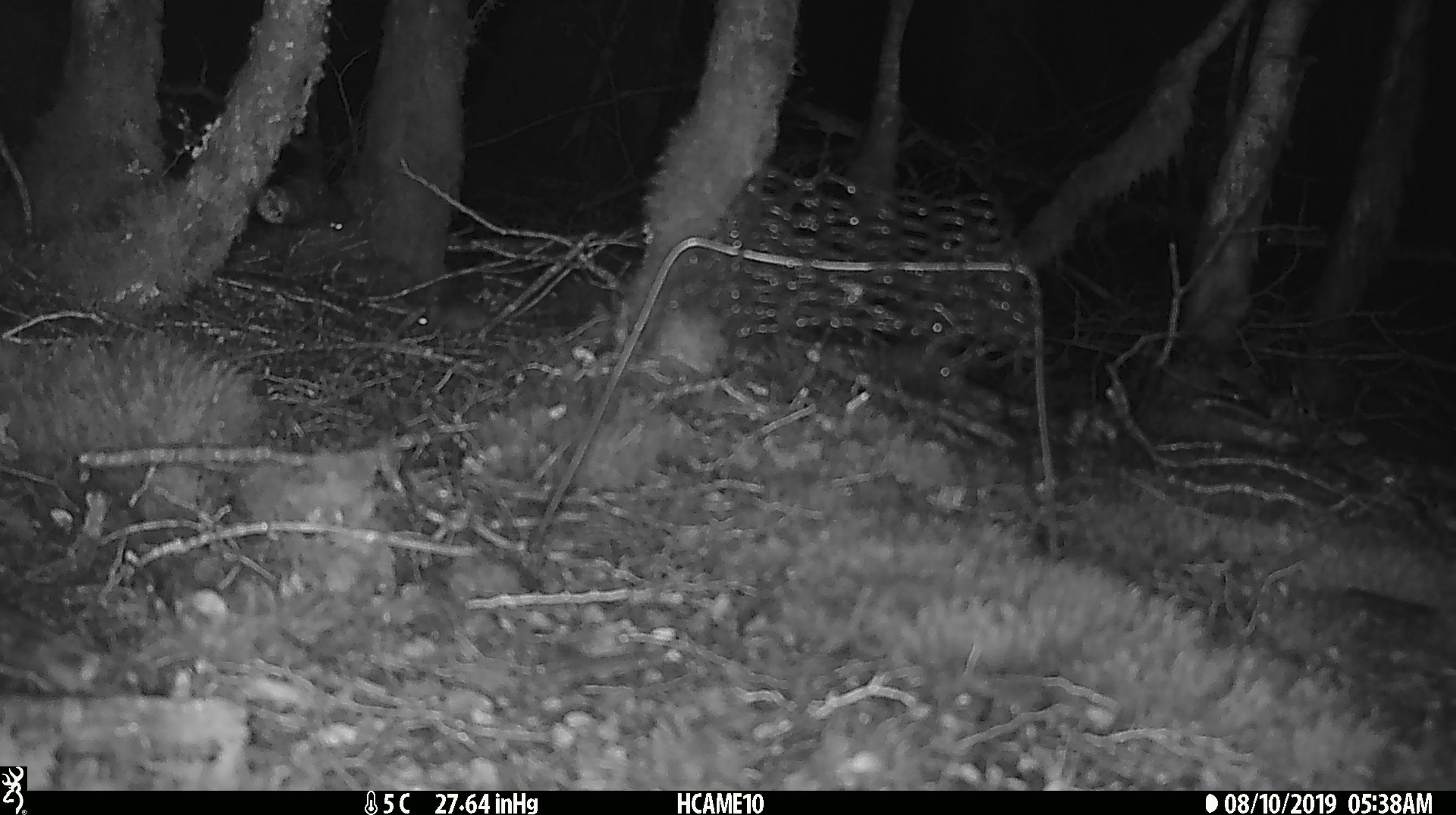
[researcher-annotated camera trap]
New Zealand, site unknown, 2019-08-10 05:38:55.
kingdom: Animalia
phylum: Chordata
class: Mammalia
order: Rodentia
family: Muridae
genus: Mus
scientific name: Mus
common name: mouse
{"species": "mouse (Mus)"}